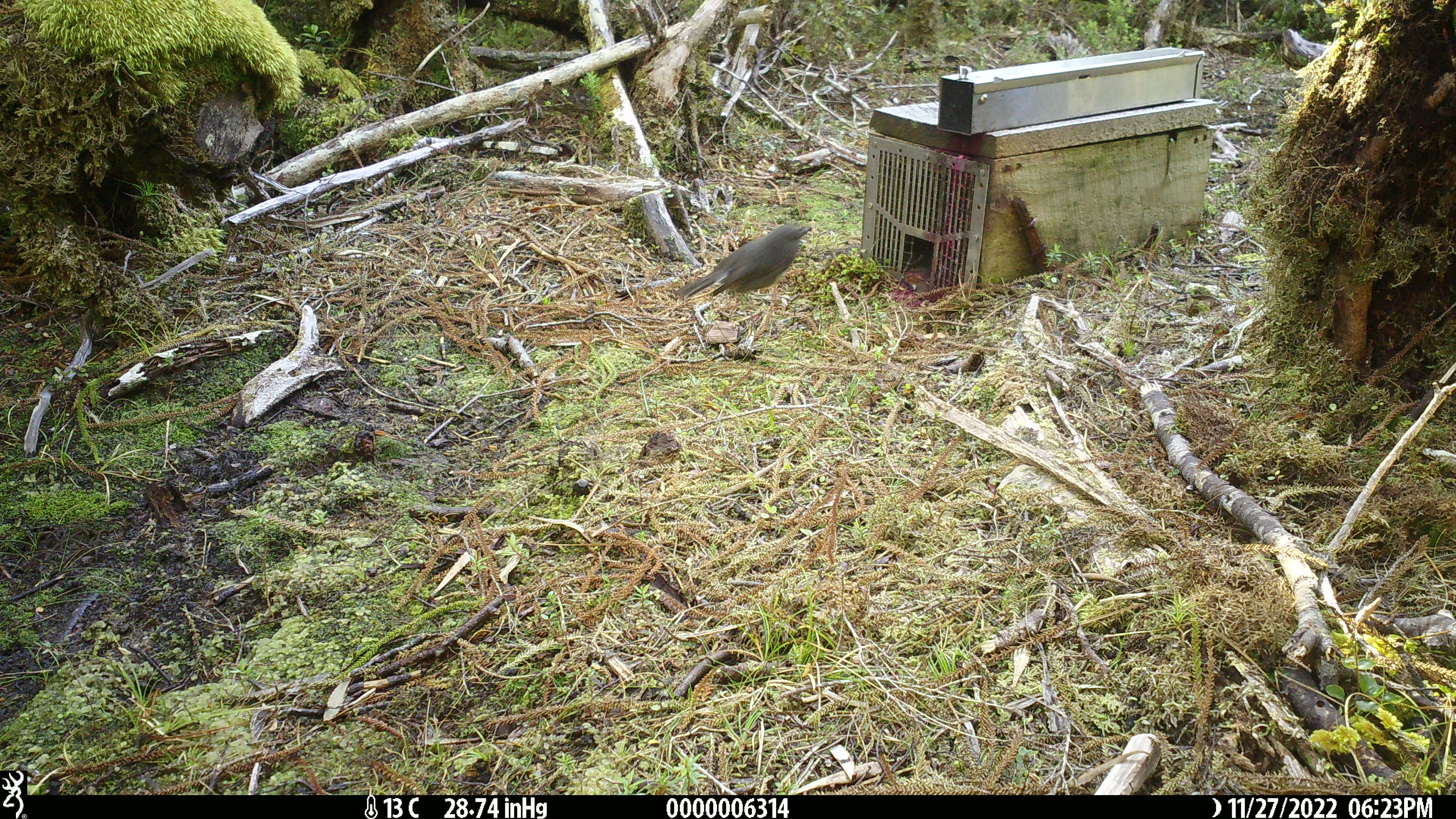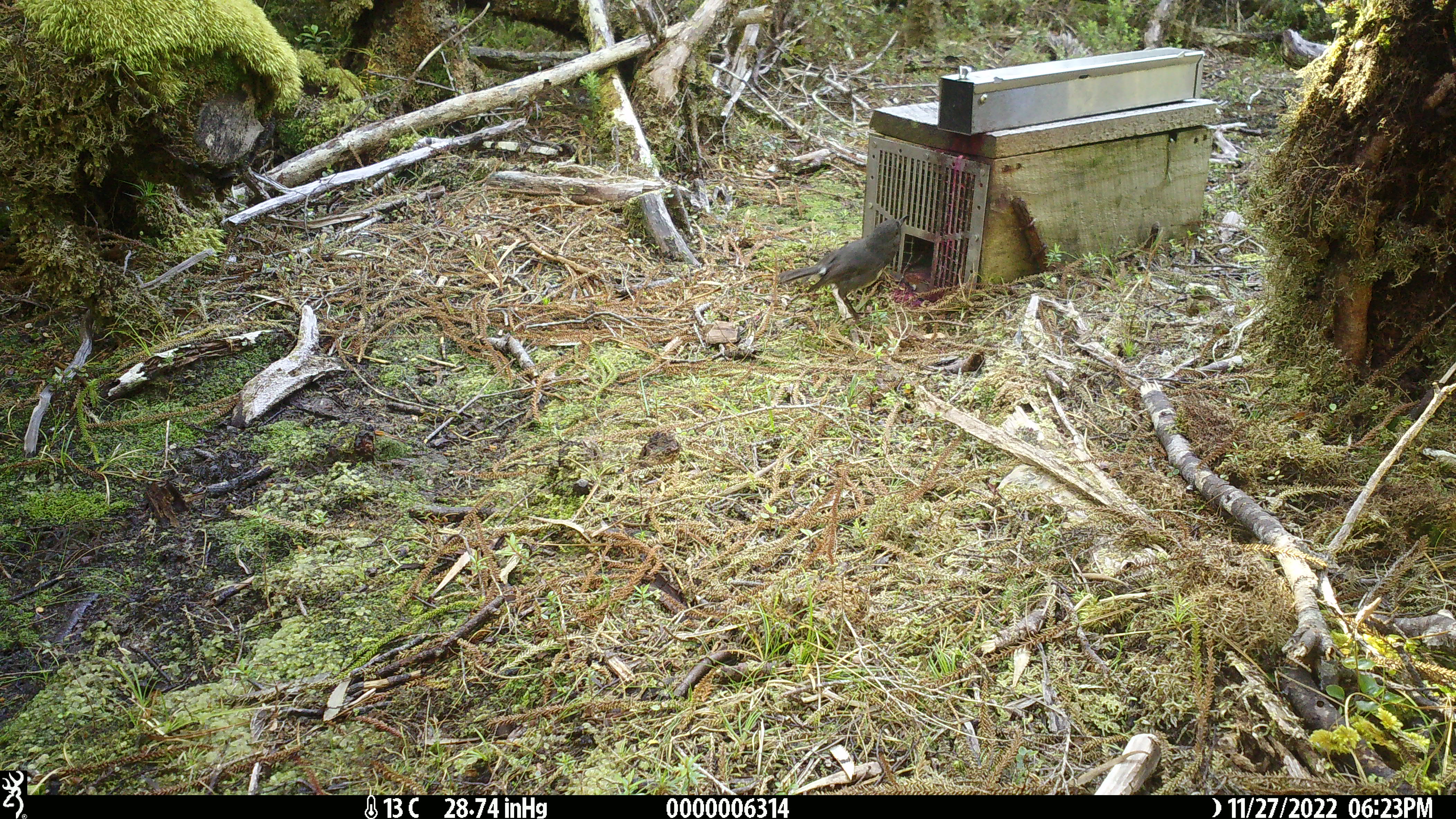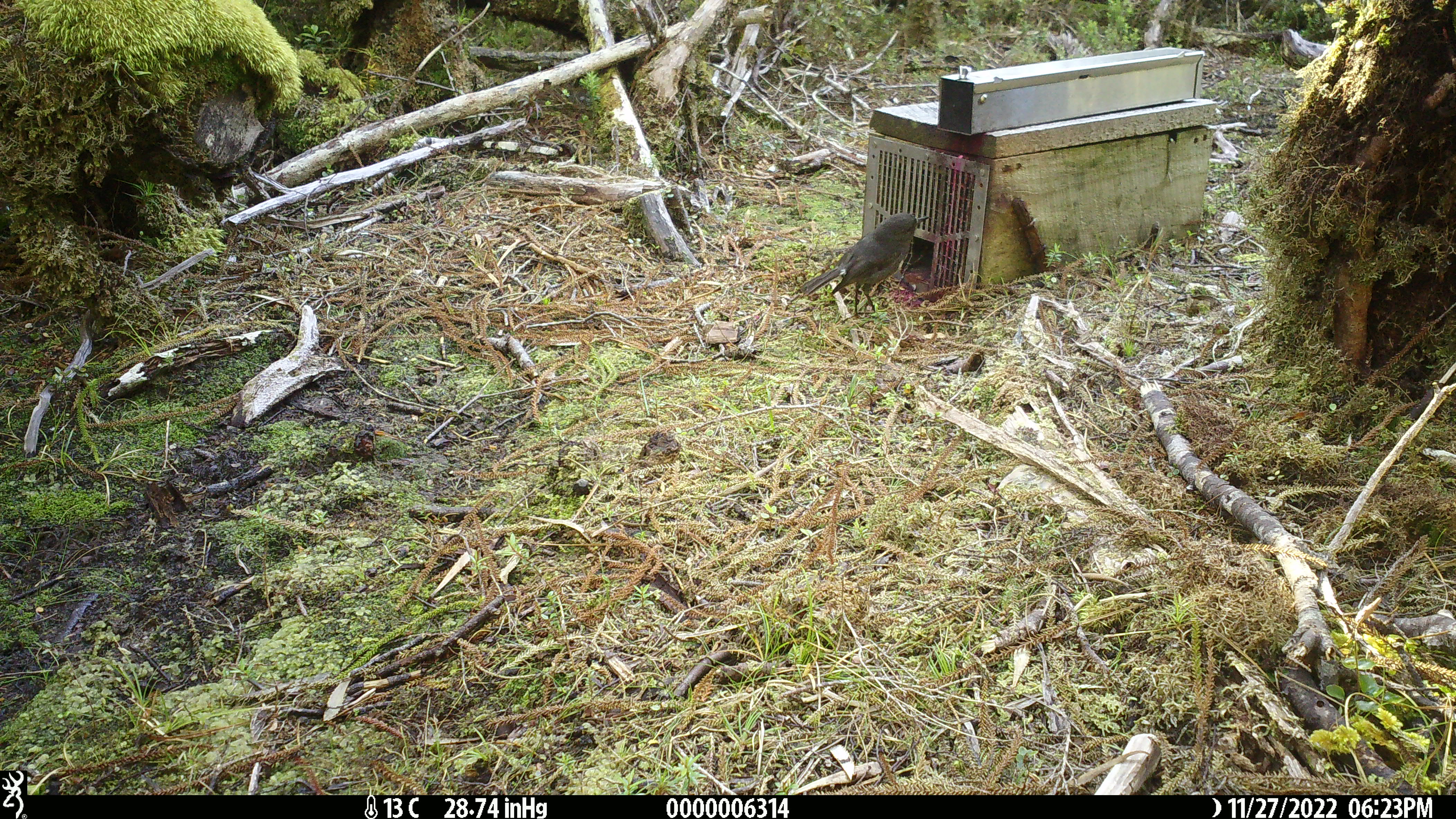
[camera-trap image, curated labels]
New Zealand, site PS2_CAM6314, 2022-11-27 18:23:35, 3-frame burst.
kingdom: Animalia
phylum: Chordata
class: Aves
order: Passeriformes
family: Petroicidae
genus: Petroica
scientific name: Petroica australis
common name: new zealand robin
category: robin